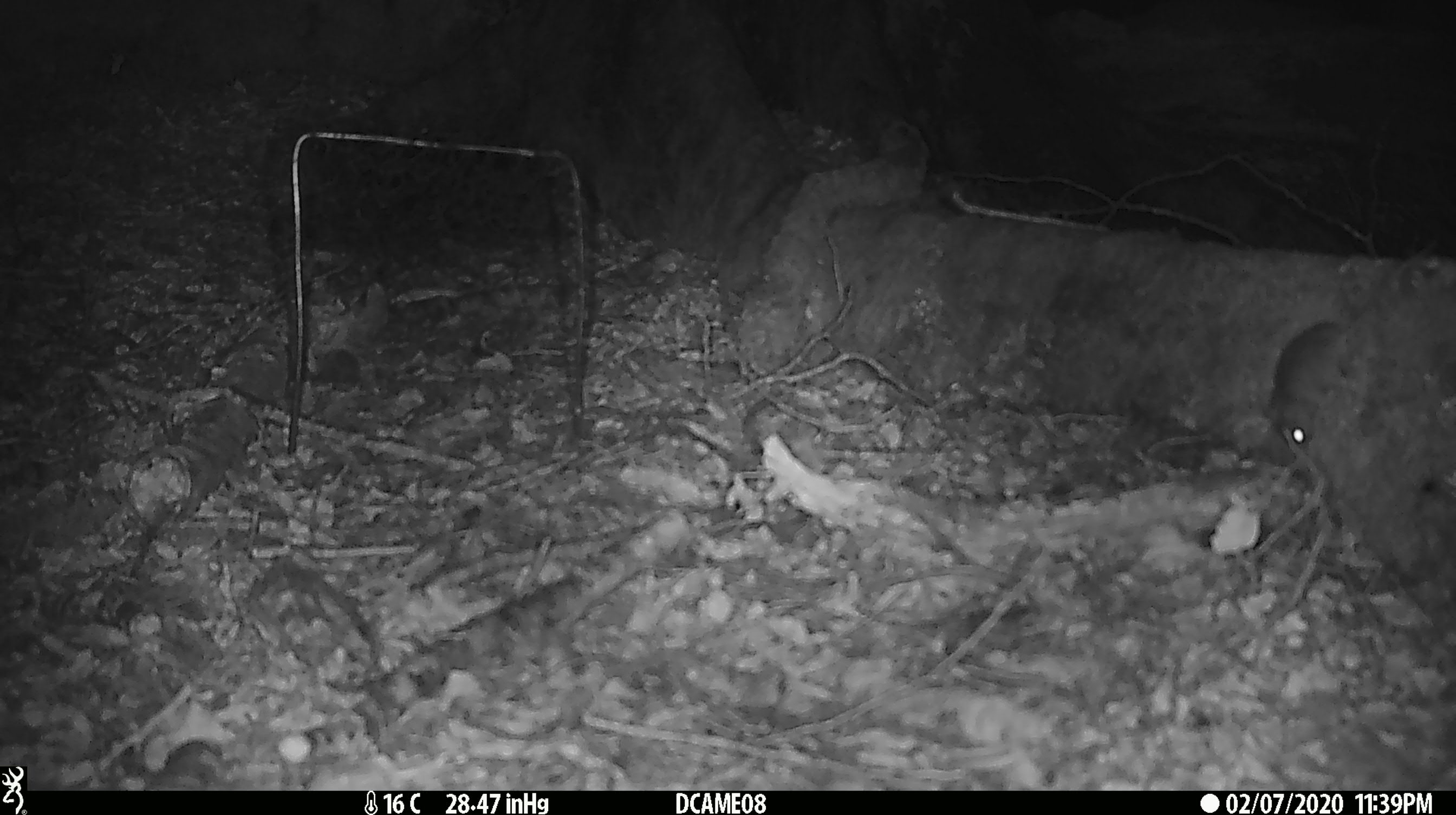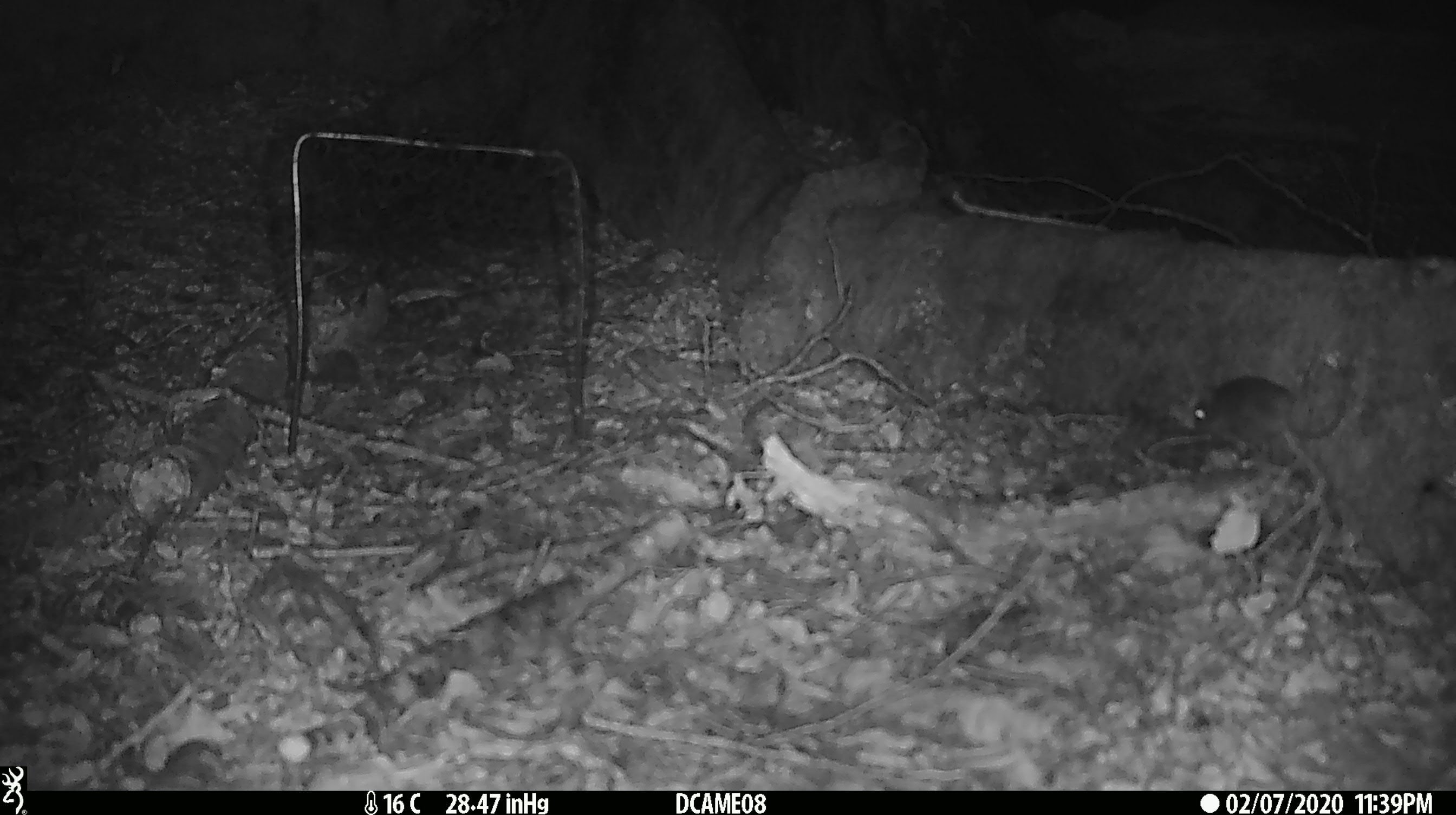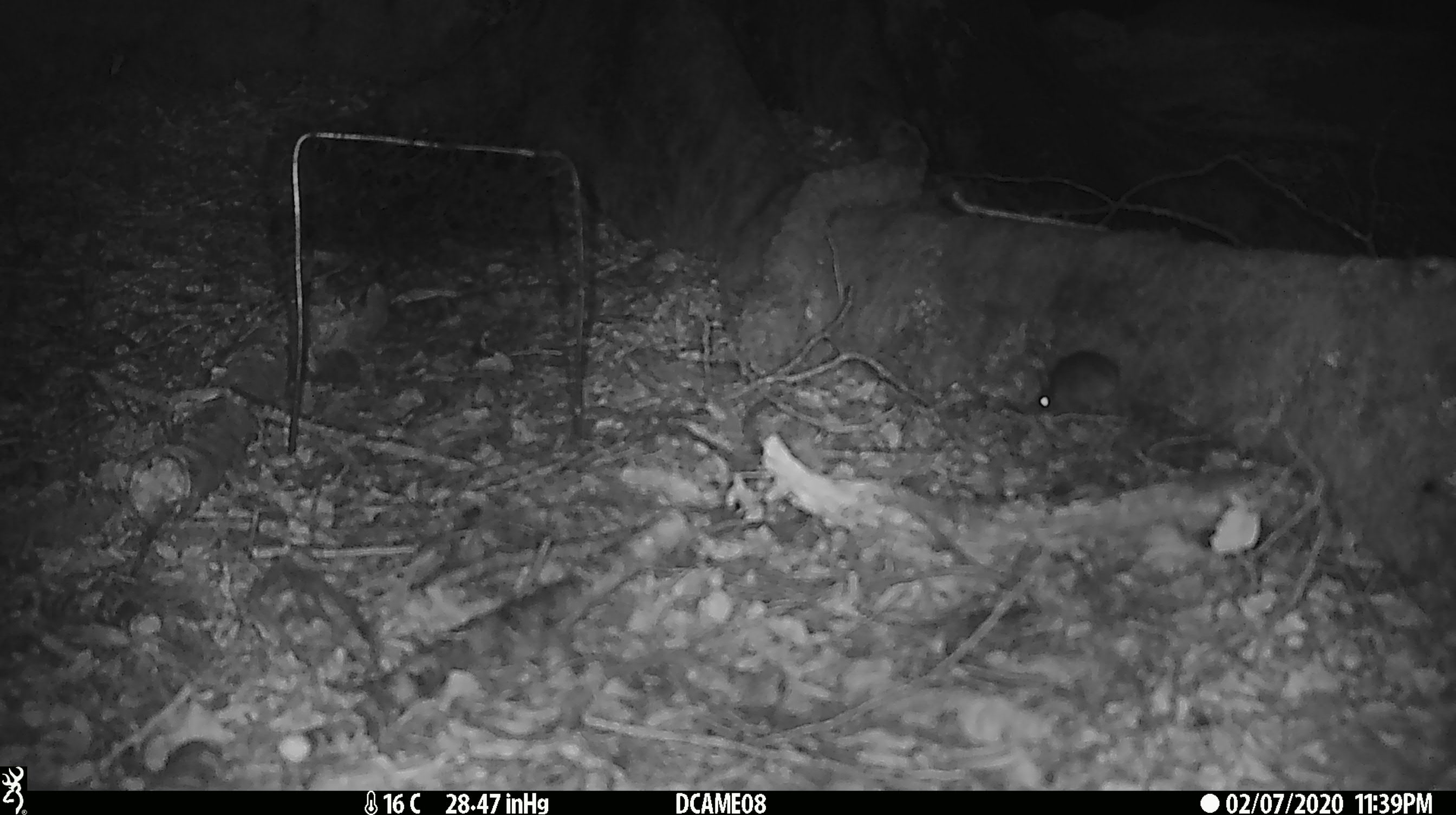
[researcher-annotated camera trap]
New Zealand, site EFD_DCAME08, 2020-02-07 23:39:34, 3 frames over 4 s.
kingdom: Animalia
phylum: Chordata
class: Mammalia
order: Rodentia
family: Muridae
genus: Mus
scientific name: Mus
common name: mouse